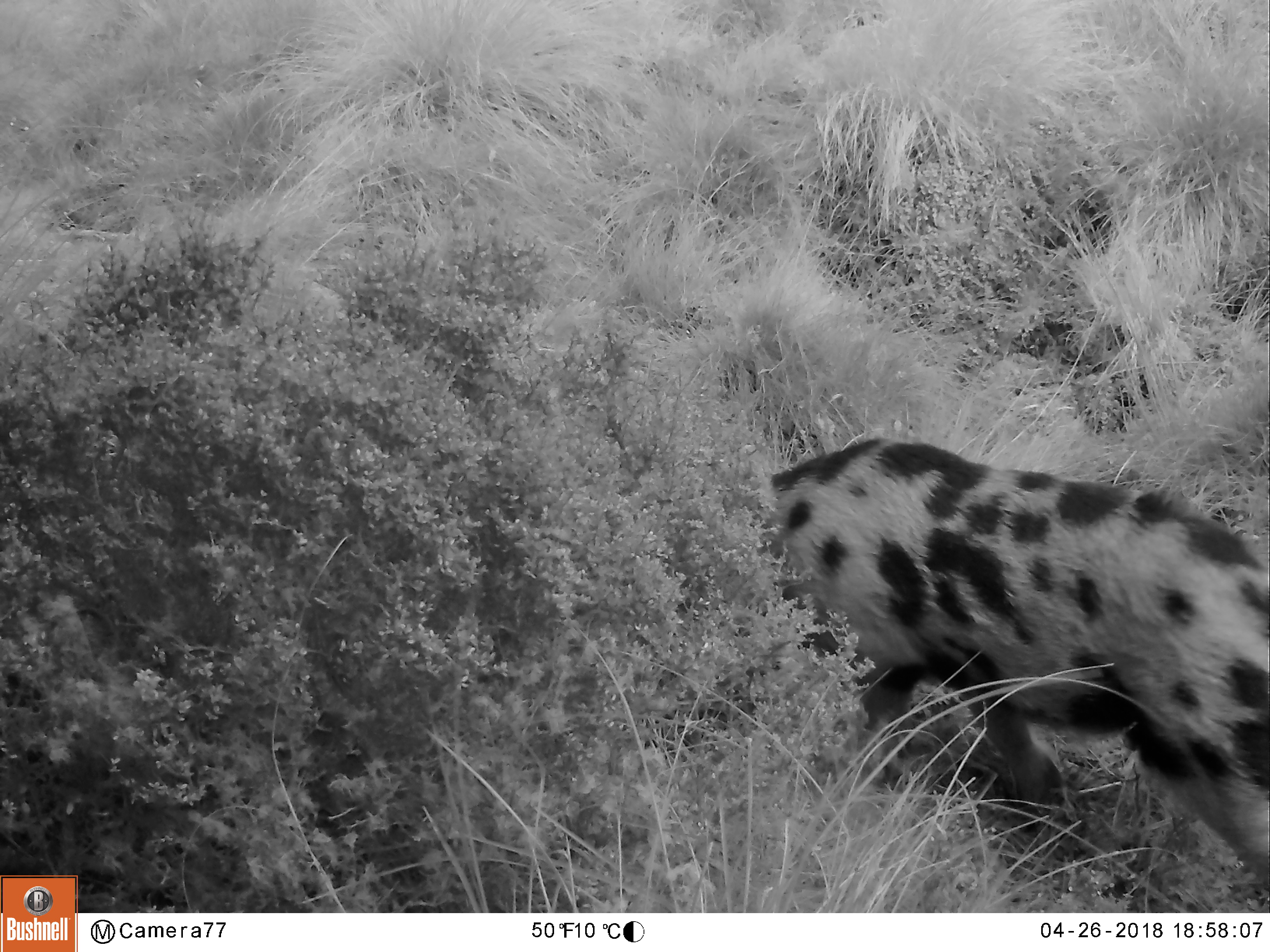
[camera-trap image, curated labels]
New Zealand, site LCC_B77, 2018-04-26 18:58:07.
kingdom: Animalia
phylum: Chordata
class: Mammalia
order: Artiodactyla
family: Suidae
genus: Sus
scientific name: Sus scrofa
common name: pig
Pig (Sus scrofa).